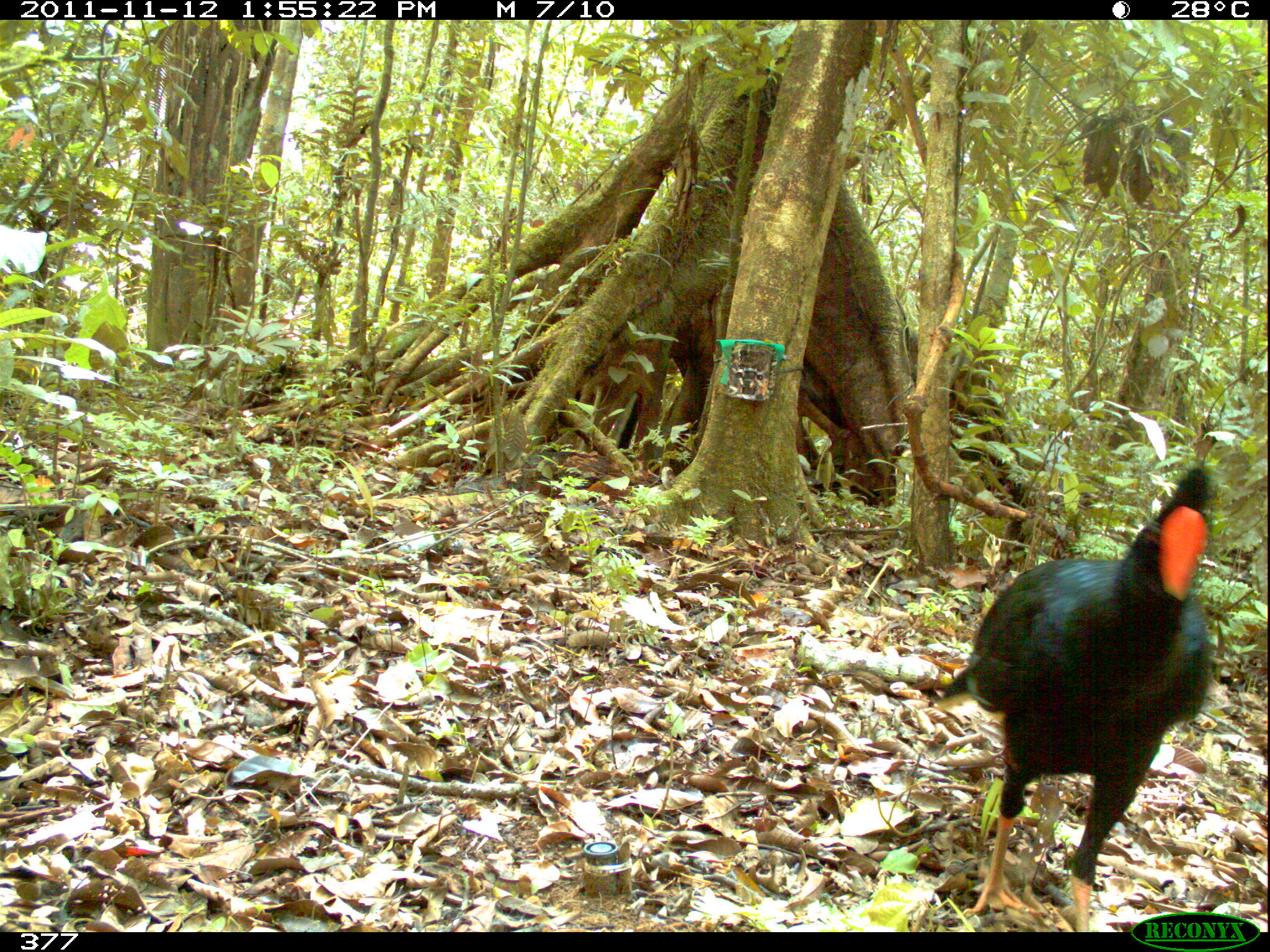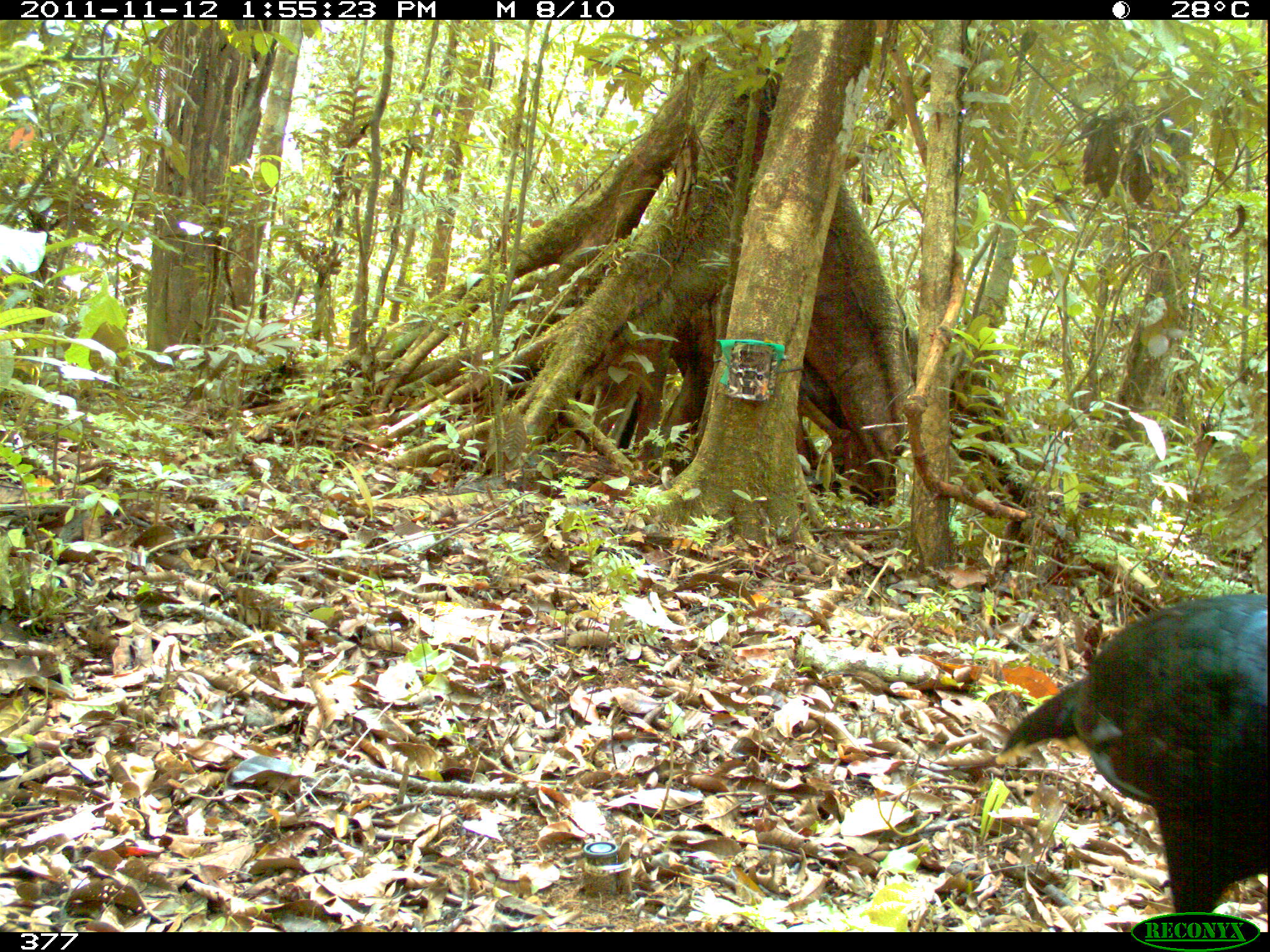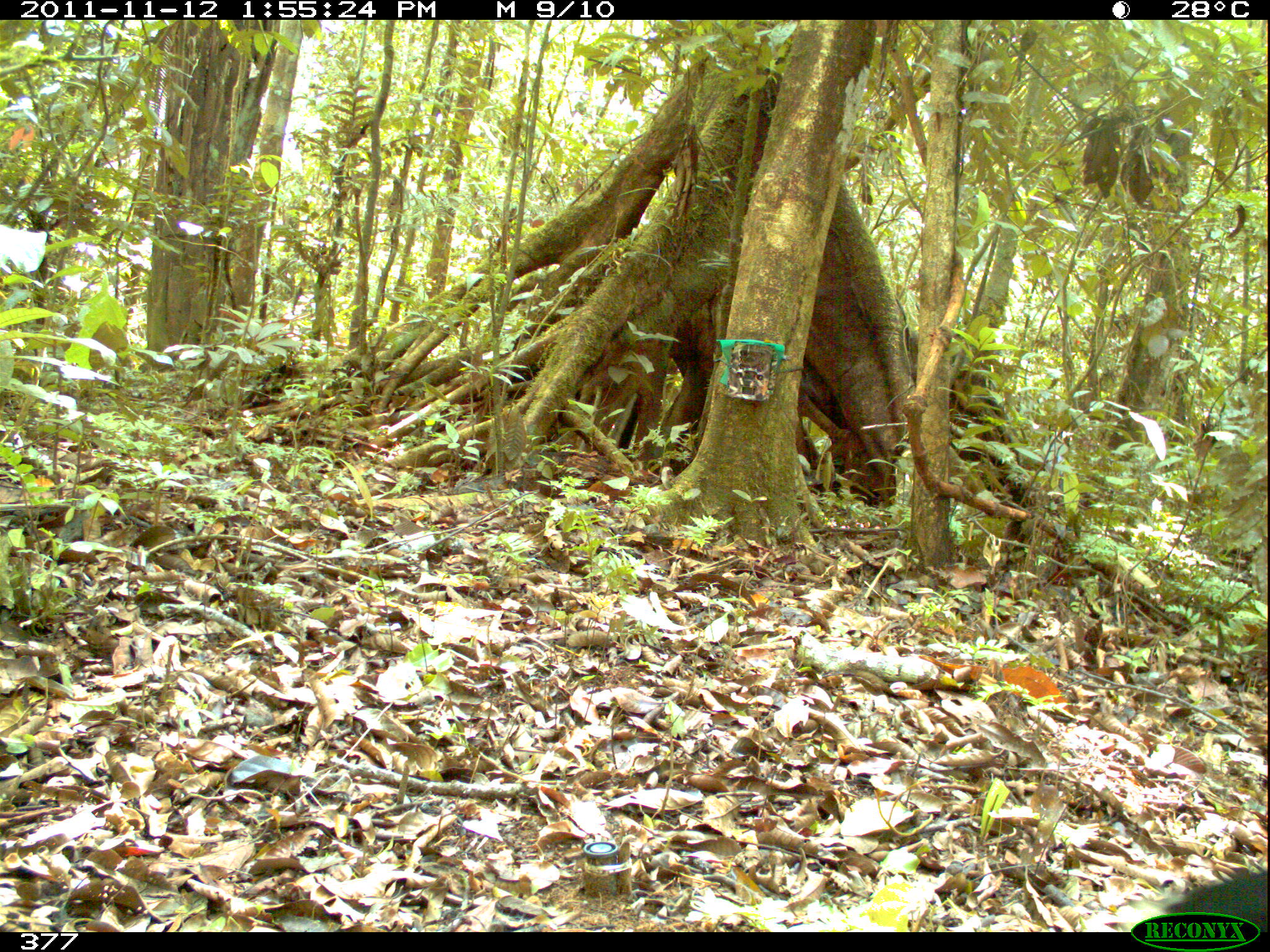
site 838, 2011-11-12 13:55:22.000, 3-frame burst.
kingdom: Animalia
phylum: Chordata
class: Aves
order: Galliformes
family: Cracidae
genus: Mitu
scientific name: Mitu tuberosum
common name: razor-billed curassow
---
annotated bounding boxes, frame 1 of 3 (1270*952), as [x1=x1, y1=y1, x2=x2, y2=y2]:
mitu tuberosum: [x1=940, y1=464, x2=1217, y2=932]